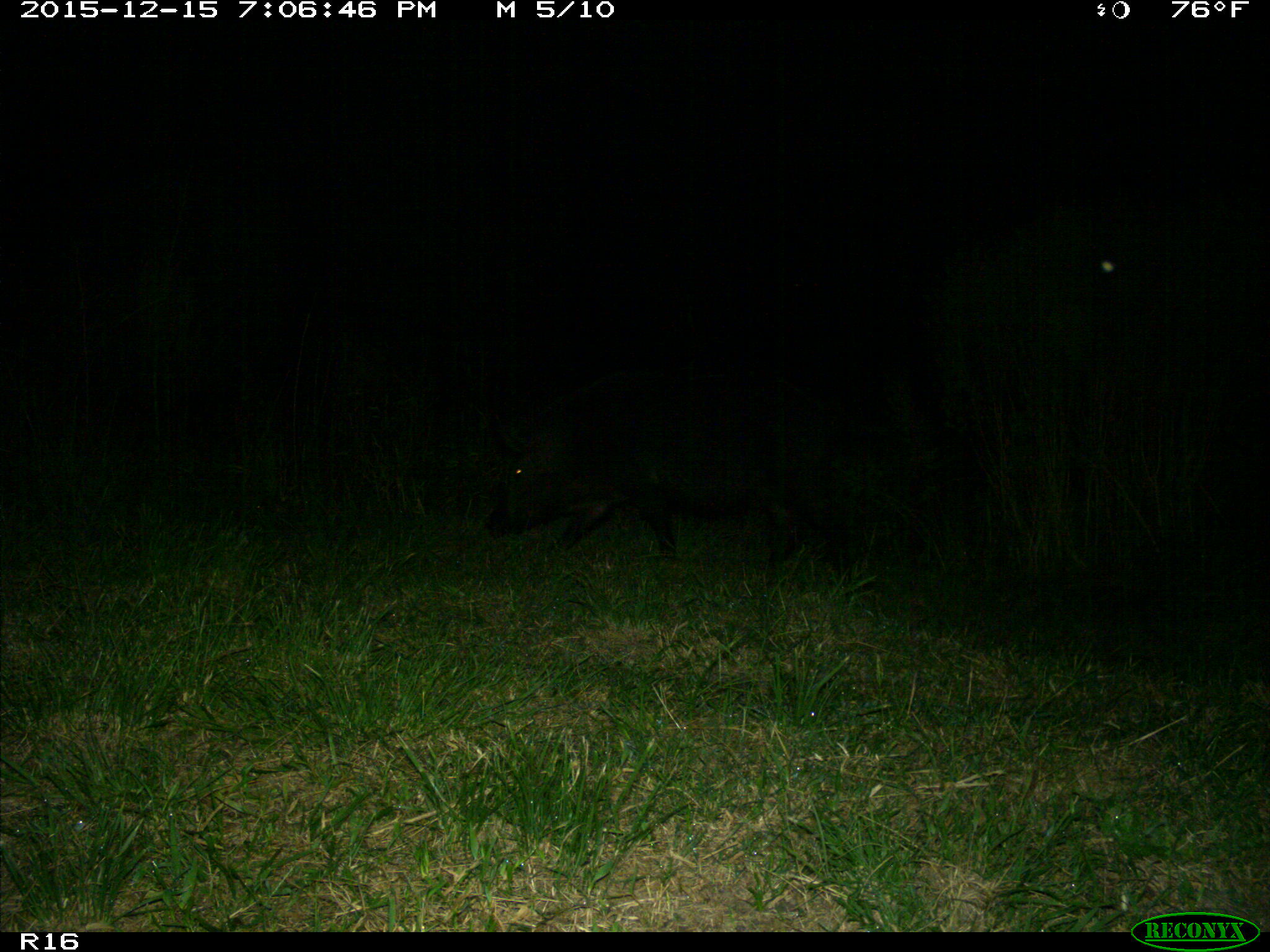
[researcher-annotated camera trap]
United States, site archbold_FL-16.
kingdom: Animalia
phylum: Chordata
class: Mammalia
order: Artiodactyla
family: Suidae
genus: Sus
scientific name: Sus scrofa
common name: wild boar